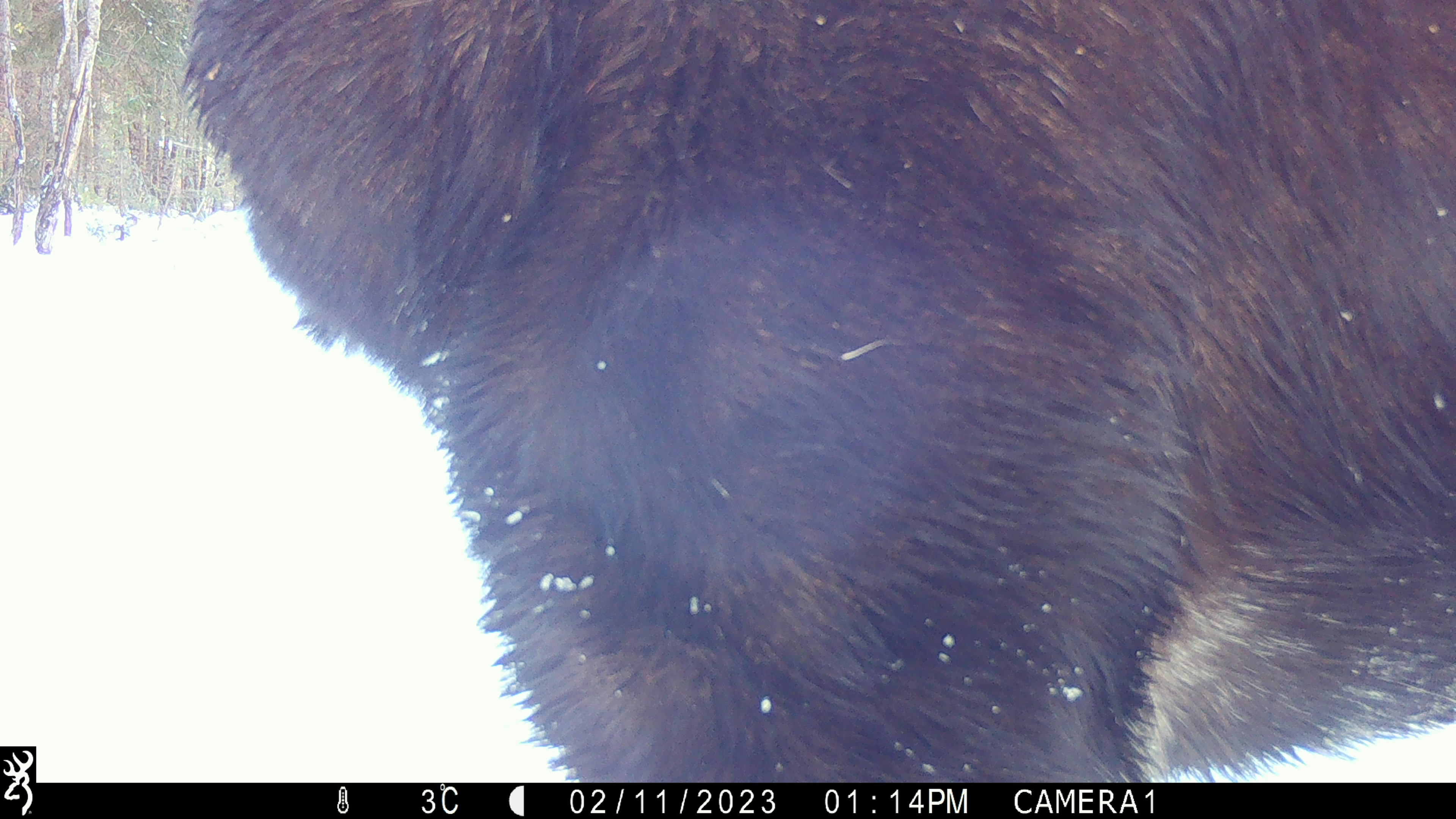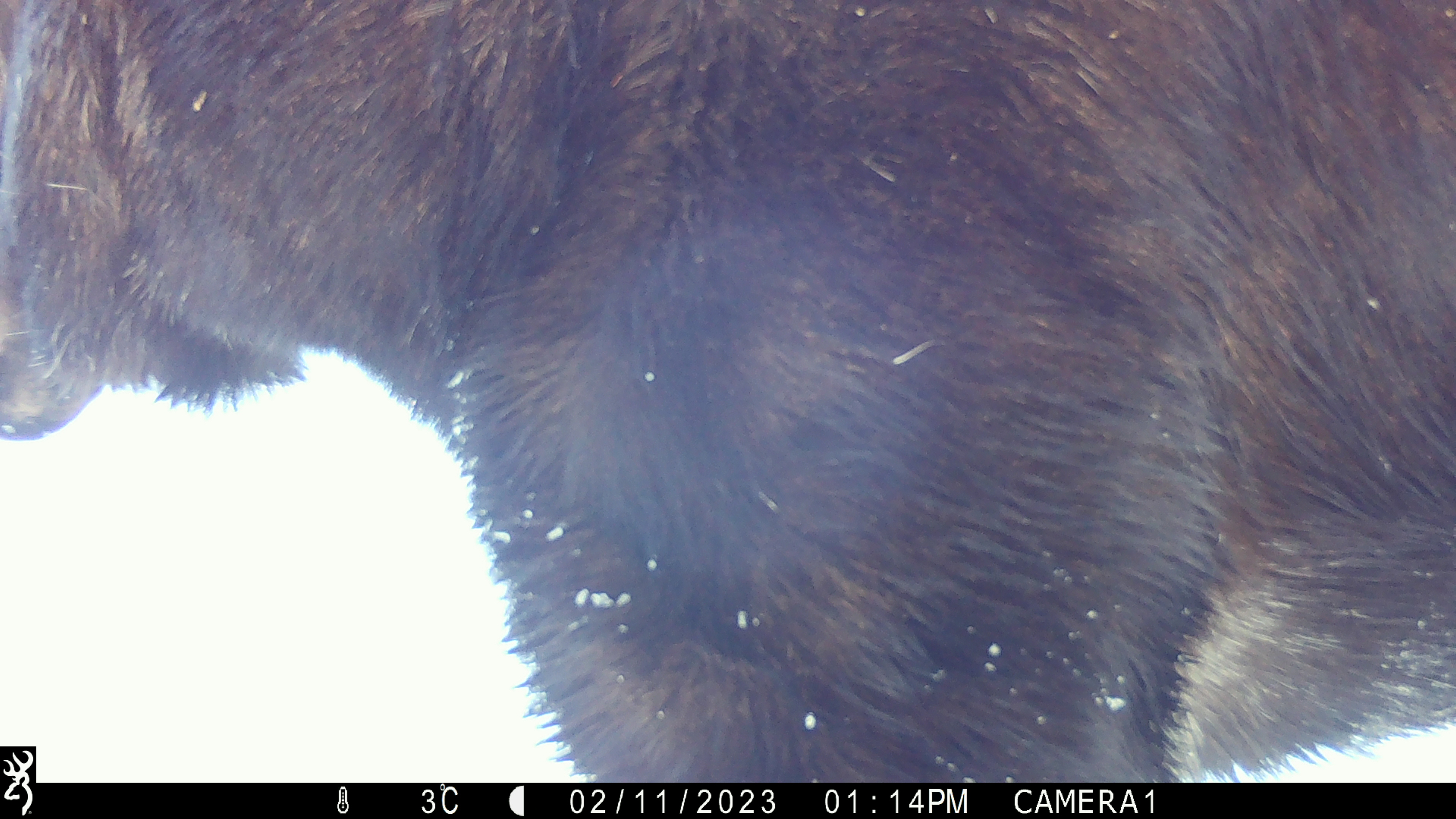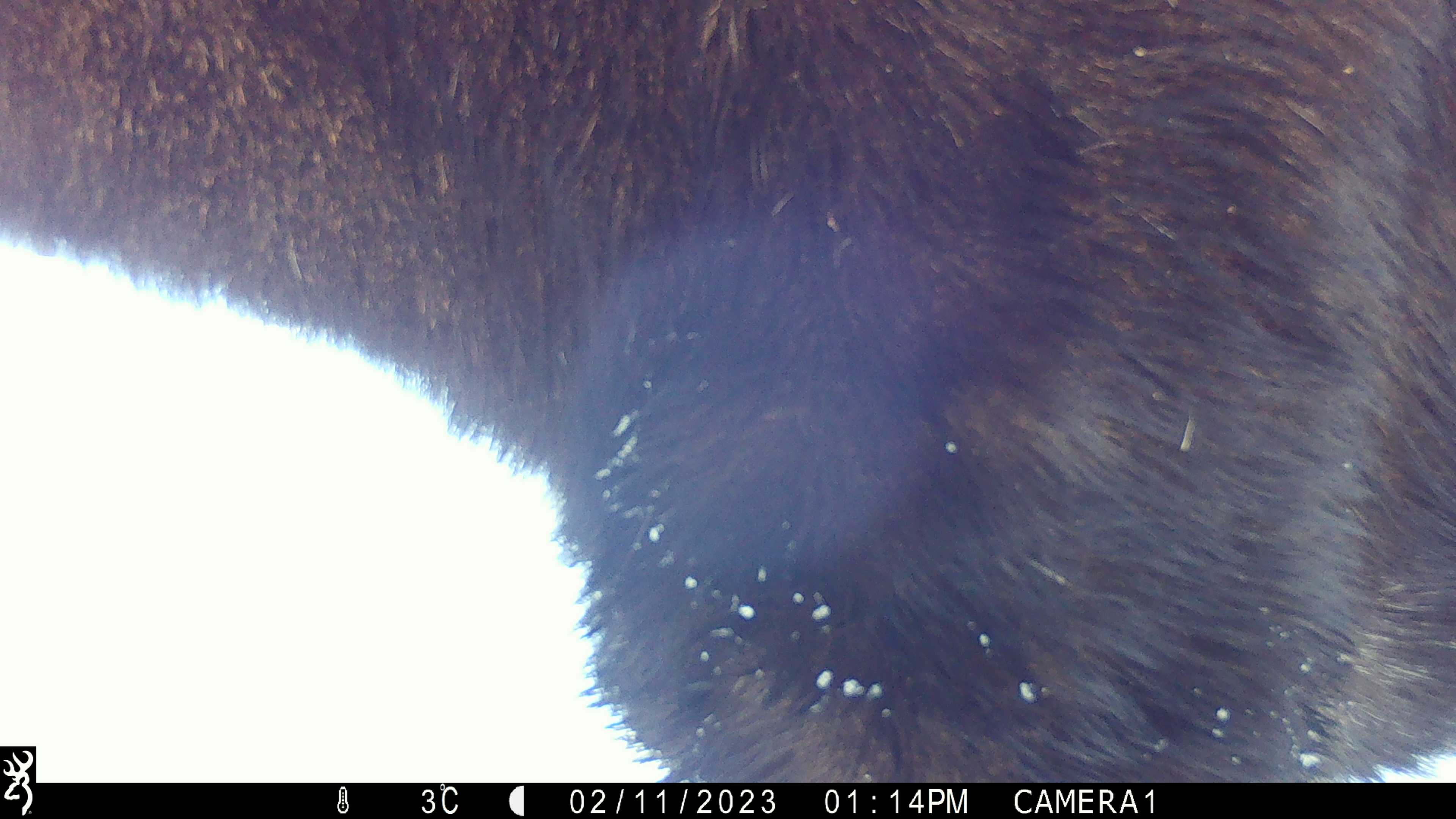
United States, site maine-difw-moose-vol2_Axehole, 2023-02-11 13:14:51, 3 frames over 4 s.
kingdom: Animalia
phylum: Chordata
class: Mammalia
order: Artiodactyla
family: Cervidae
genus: Alces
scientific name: Alces alces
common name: moose